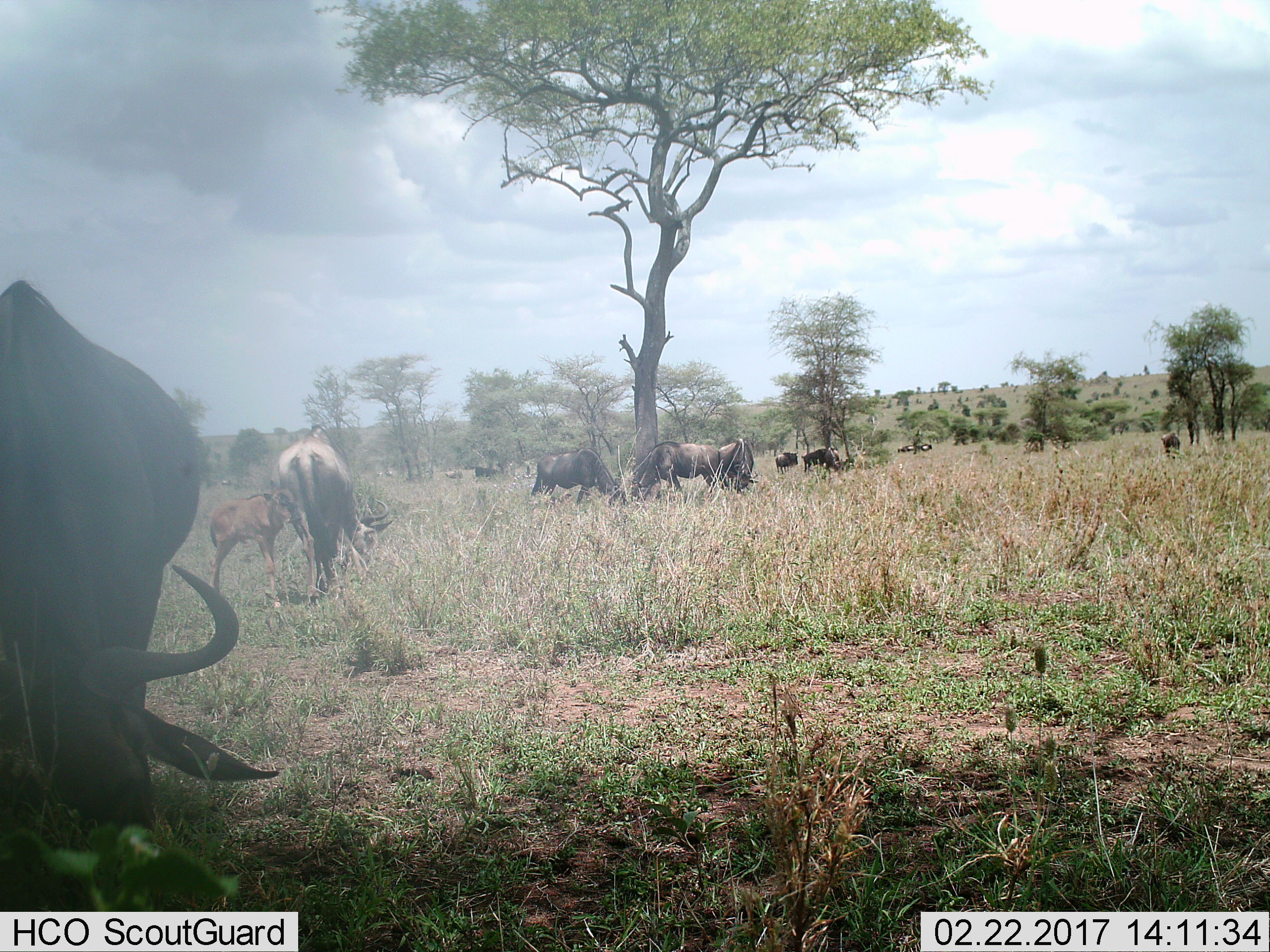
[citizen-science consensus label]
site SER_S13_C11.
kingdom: Animalia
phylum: Chordata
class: Mammalia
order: Artiodactyla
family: Bovidae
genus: Connochaetes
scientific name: Connochaetes taurinus taurinus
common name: blue wildebeest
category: wildebeestblue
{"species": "wildebeestblue (blue wildebeest) (Connochaetes taurinus taurinus)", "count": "10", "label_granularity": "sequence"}